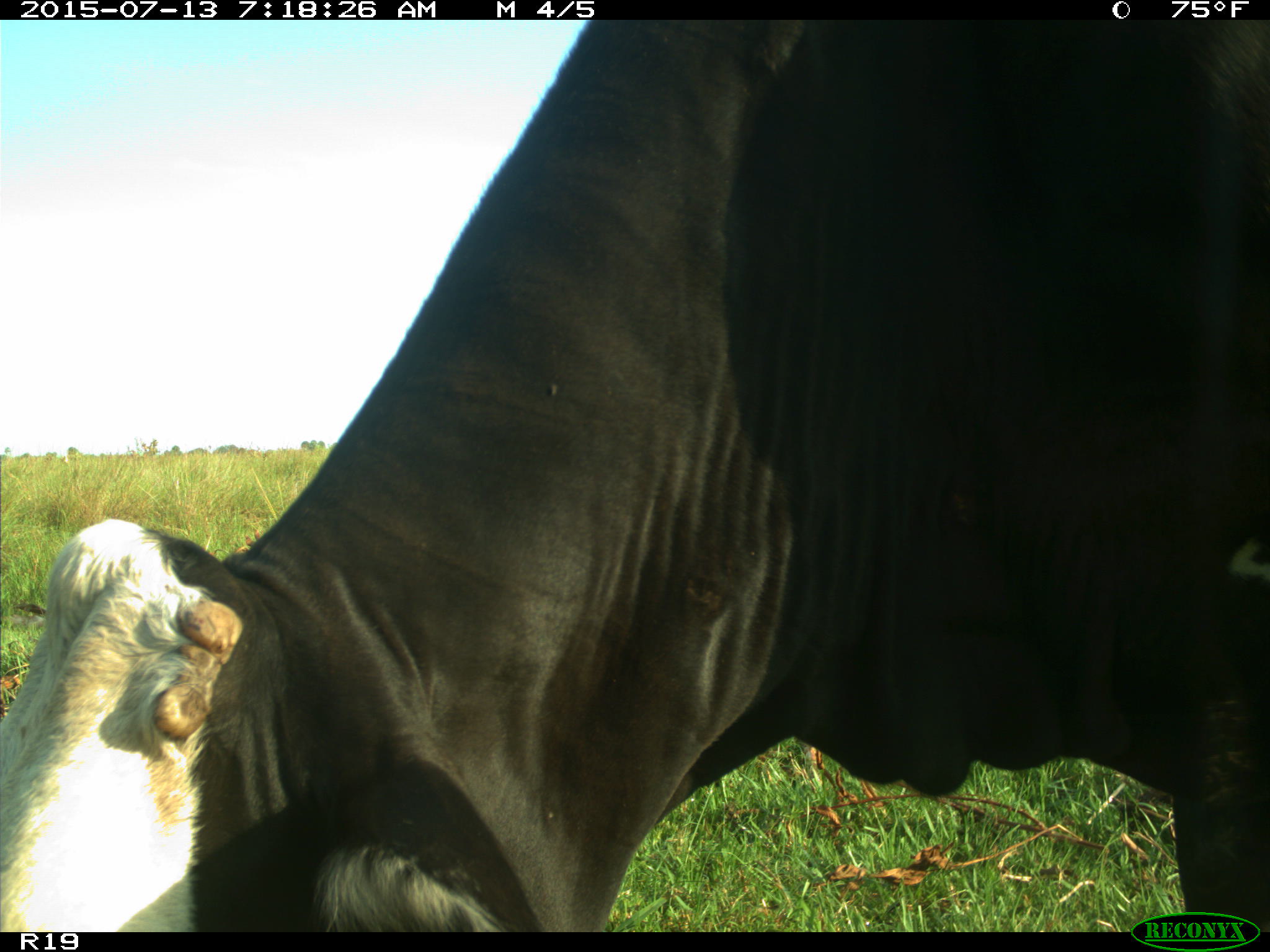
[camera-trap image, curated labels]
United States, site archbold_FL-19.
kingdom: Animalia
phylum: Chordata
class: Mammalia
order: Artiodactyla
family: Bovidae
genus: Bos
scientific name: Bos taurus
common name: domestic cow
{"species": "Bos taurus (domestic cow)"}